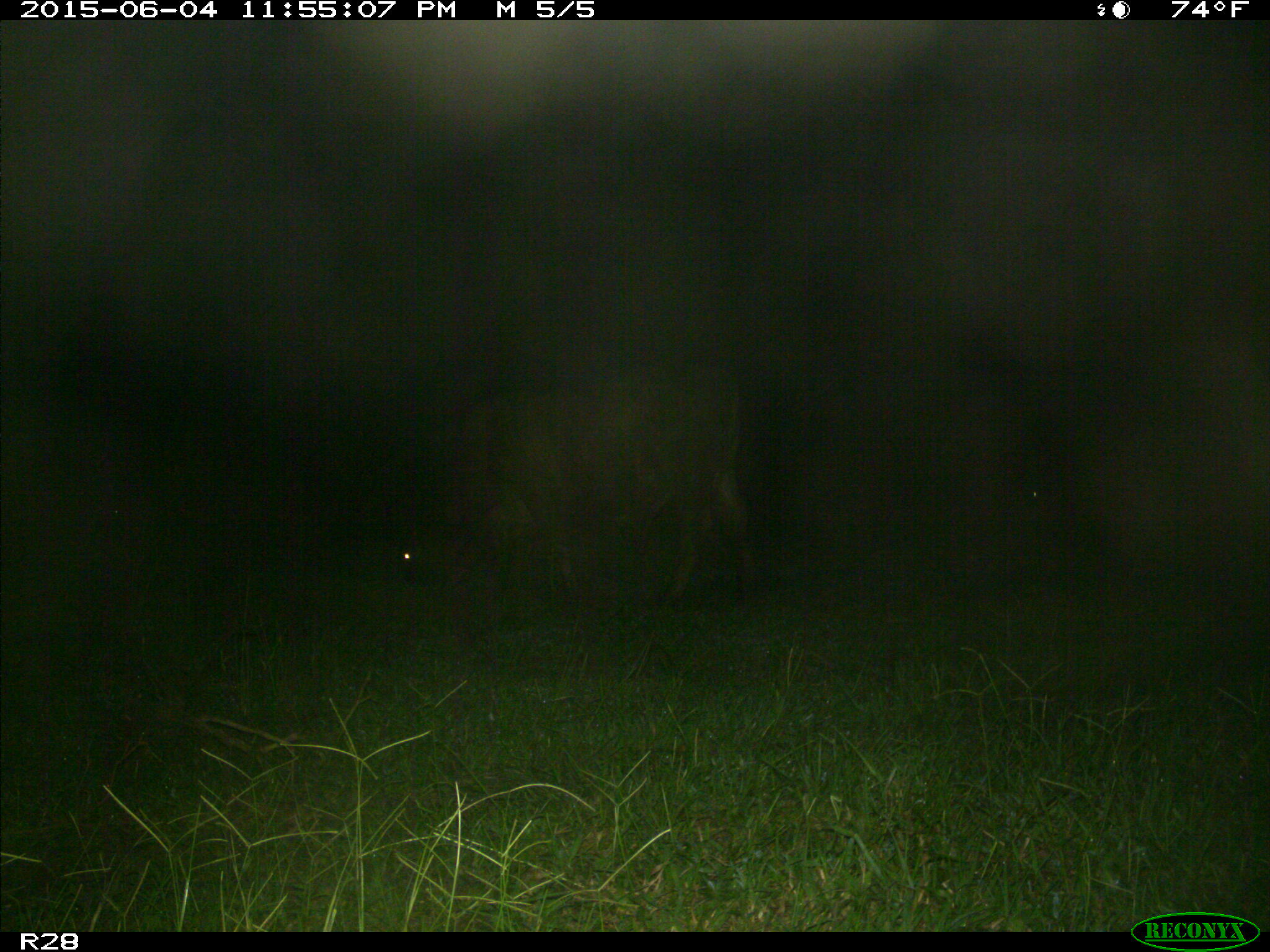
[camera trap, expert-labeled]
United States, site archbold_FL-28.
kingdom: Animalia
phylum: Chordata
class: Mammalia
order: Artiodactyla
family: Bovidae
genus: Bos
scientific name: Bos taurus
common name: domestic cow